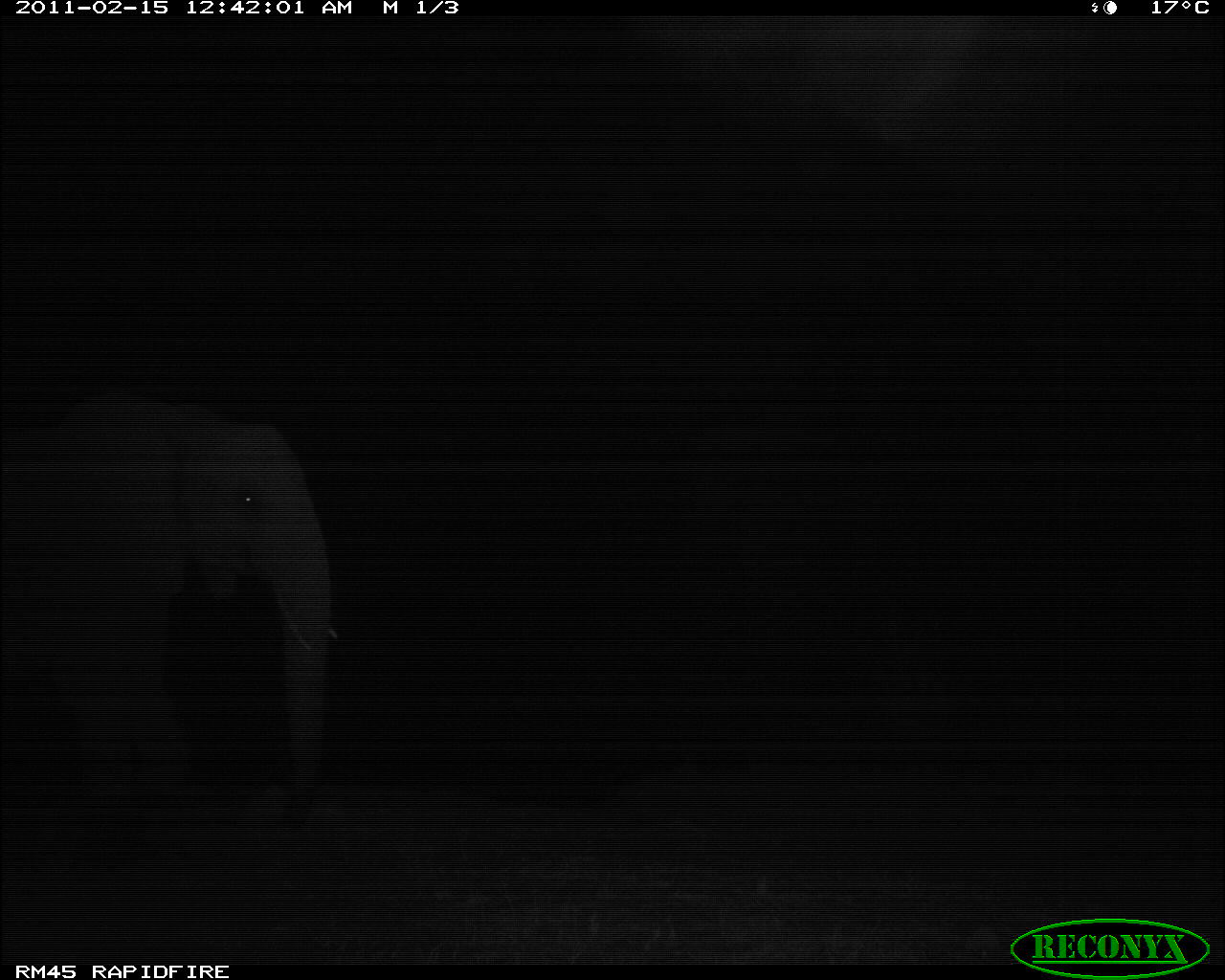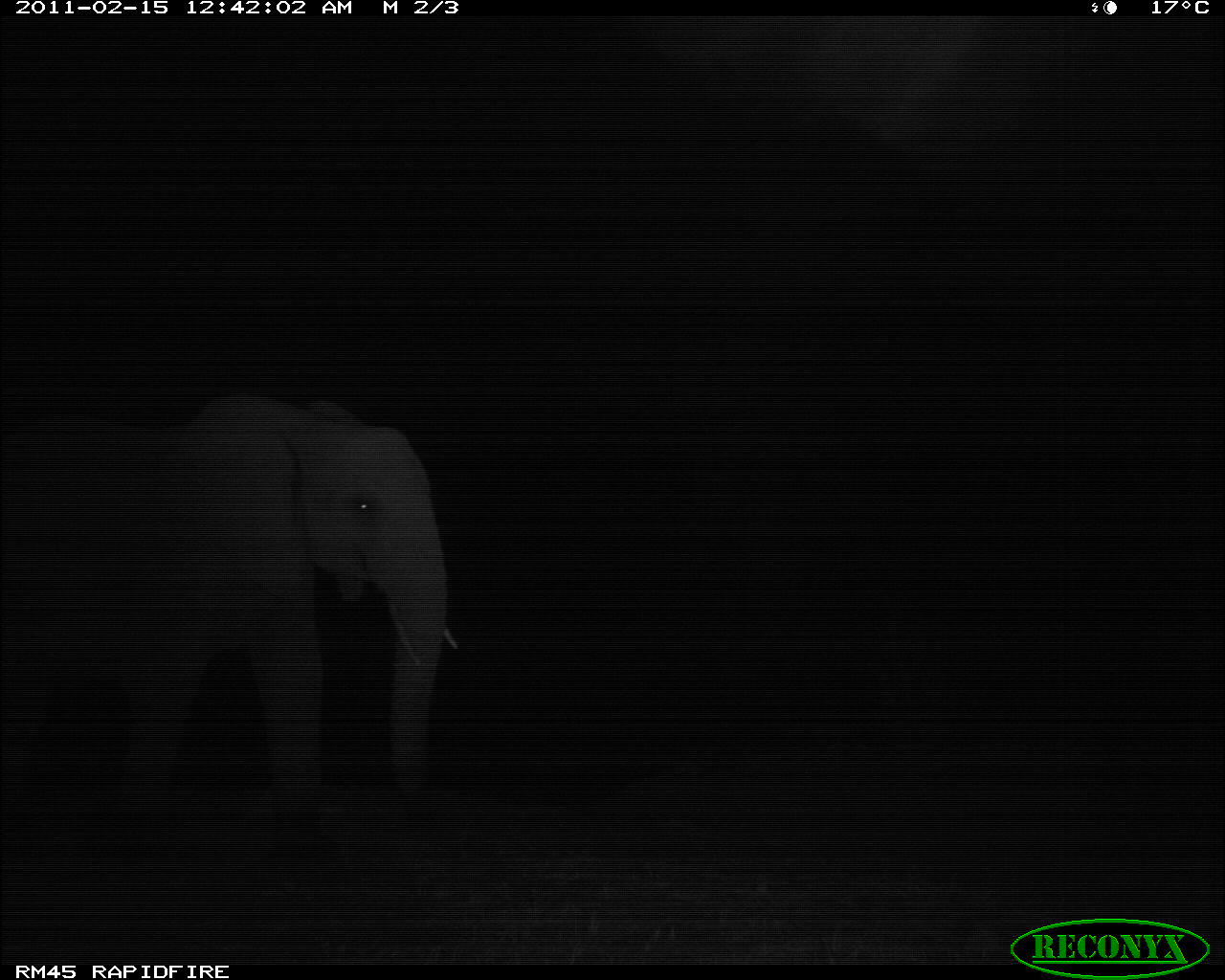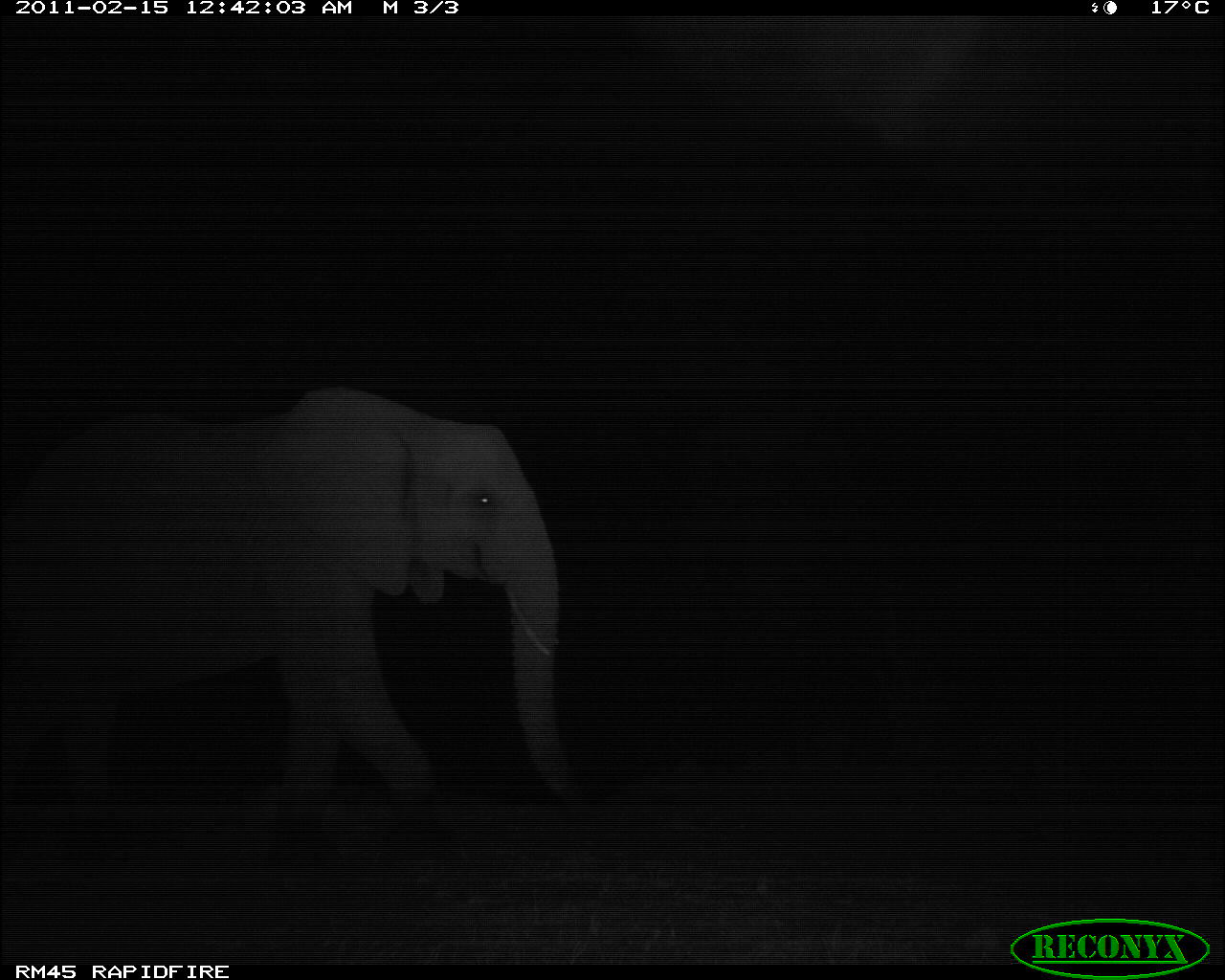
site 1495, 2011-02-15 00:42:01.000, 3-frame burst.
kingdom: Animalia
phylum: Chordata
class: Mammalia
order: Proboscidea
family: Elephantidae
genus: Loxodonta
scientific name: Loxodonta africana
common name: african bush elephant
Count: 1.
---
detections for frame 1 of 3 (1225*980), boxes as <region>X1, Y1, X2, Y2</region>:
loxodonta africana: <region>2, 392, 340, 848</region>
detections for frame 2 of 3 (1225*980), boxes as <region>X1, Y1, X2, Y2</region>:
loxodonta africana: <region>2, 392, 458, 859</region>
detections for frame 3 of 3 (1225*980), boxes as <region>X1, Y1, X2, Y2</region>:
loxodonta africana: <region>0, 384, 592, 869</region>